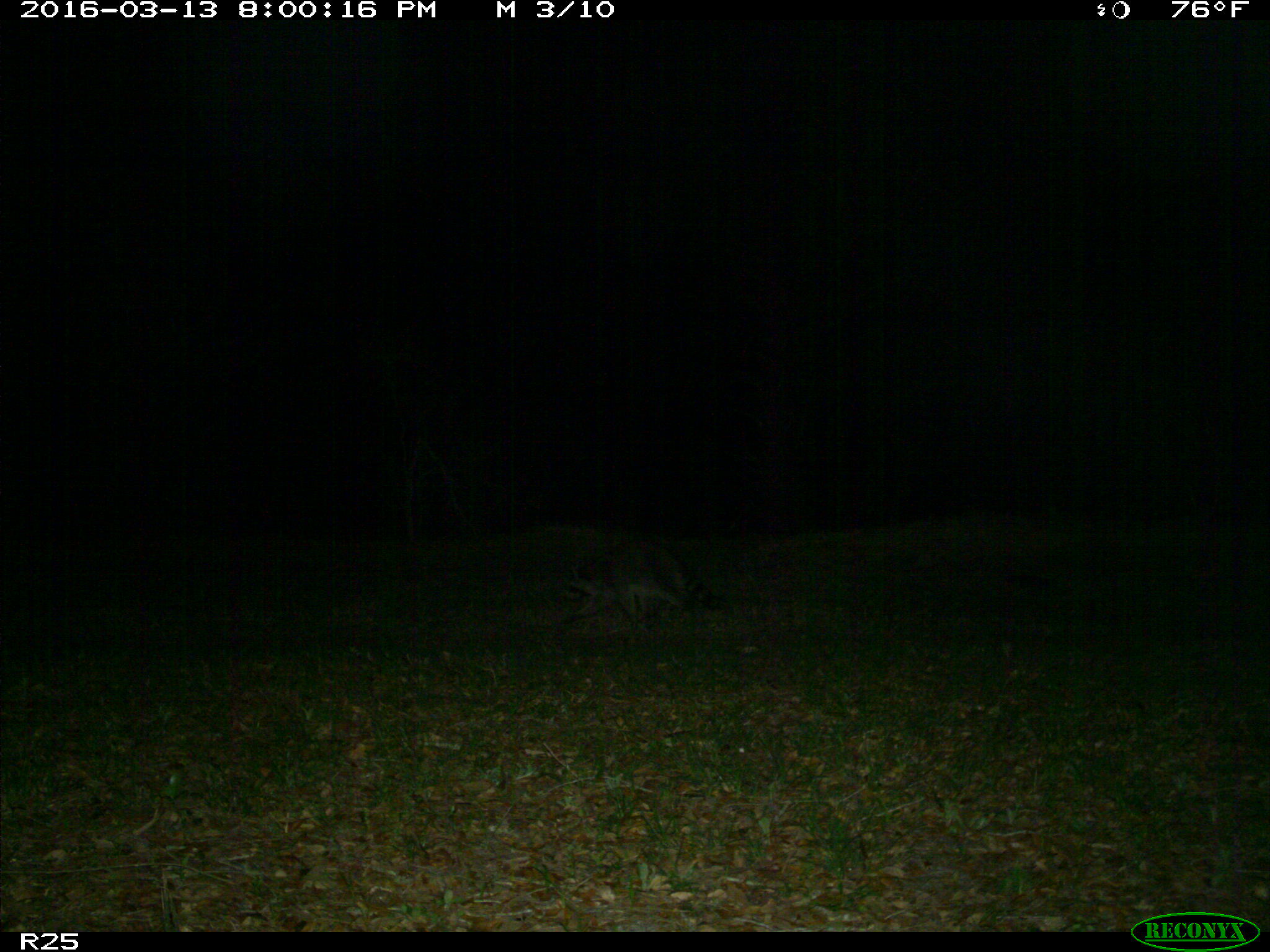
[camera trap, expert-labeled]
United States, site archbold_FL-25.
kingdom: Animalia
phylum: Chordata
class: Mammalia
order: Carnivora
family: Procyonidae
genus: Procyon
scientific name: Procyon lotor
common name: common raccoon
Procyon lotor (common raccoon).